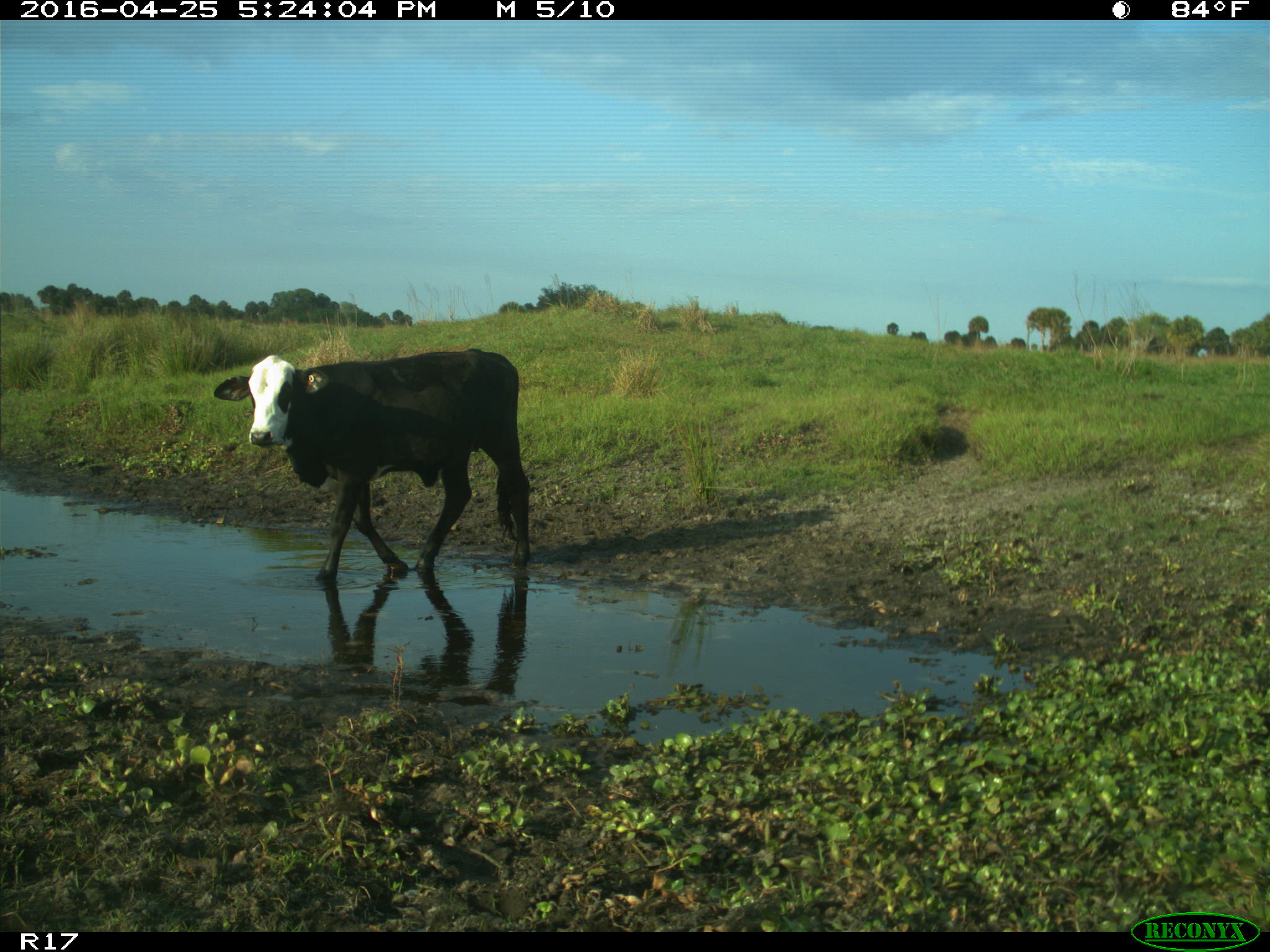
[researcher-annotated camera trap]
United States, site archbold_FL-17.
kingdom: Animalia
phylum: Chordata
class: Mammalia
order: Artiodactyla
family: Bovidae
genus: Bos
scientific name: Bos taurus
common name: domestic cow